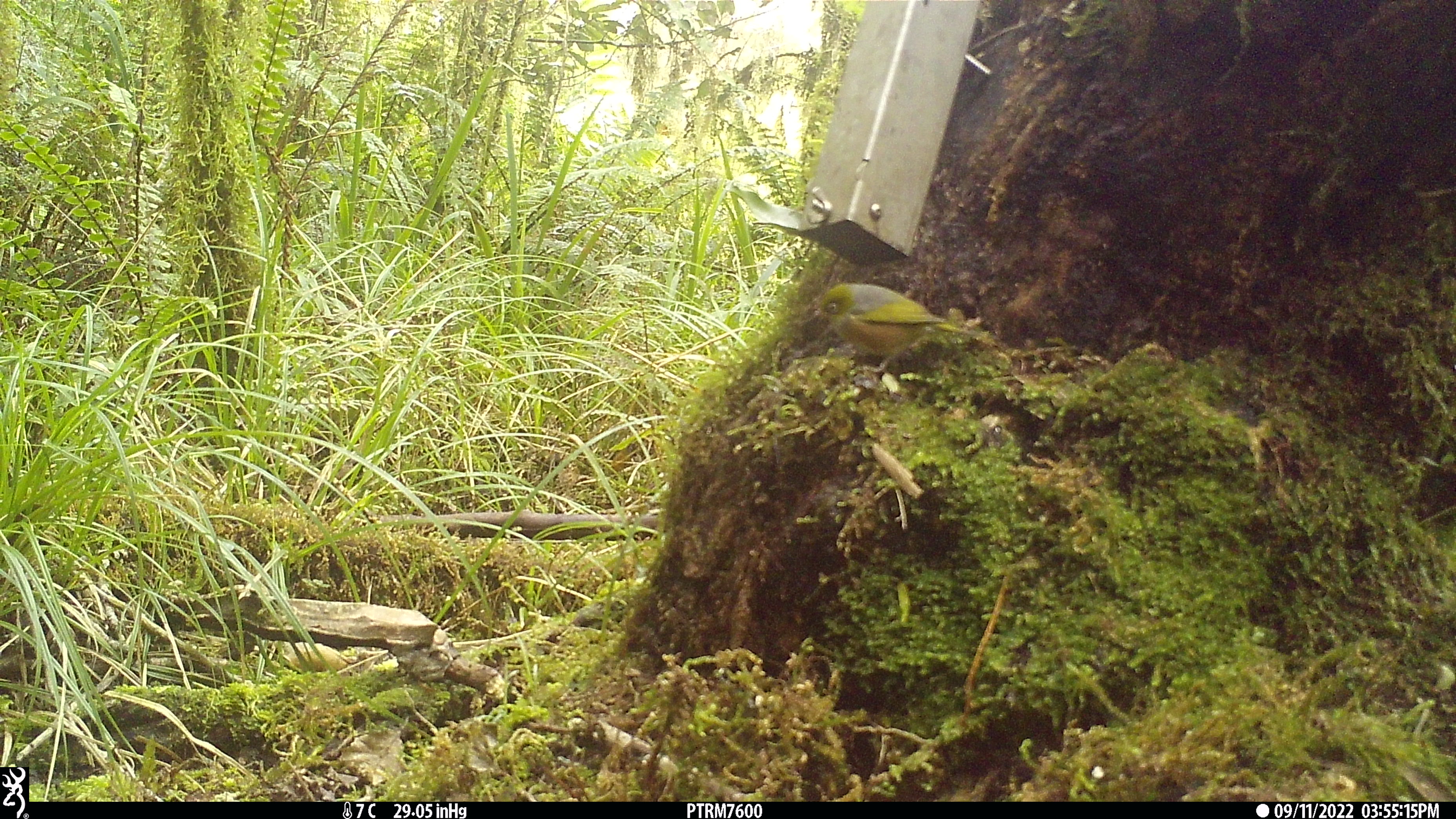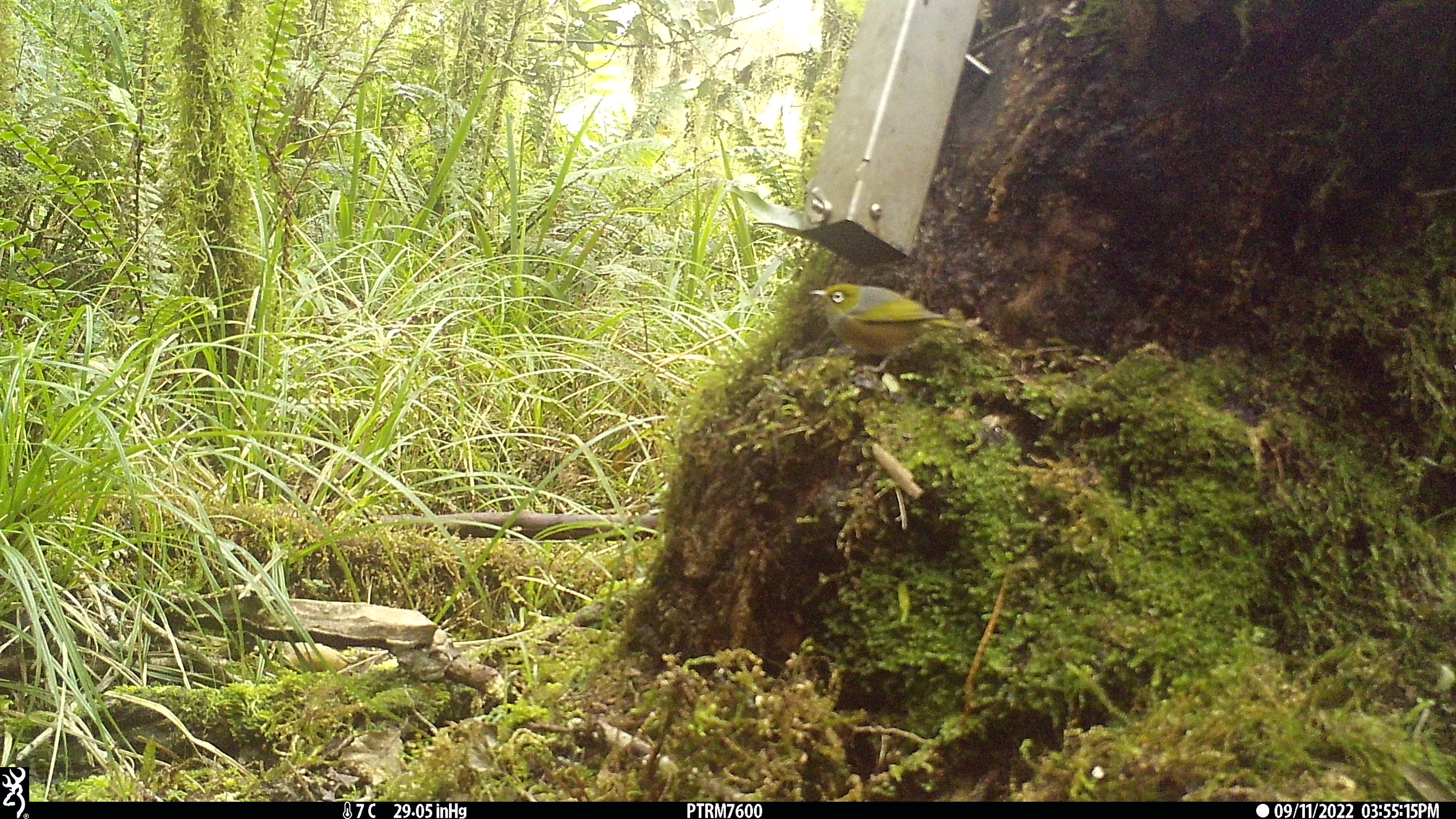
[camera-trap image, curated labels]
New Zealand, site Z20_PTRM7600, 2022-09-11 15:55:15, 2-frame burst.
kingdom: Animalia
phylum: Chordata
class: Aves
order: Passeriformes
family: Zosteropidae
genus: Zosterops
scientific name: Zosterops lateralis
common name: silvereye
Silvereye (Zosterops lateralis).